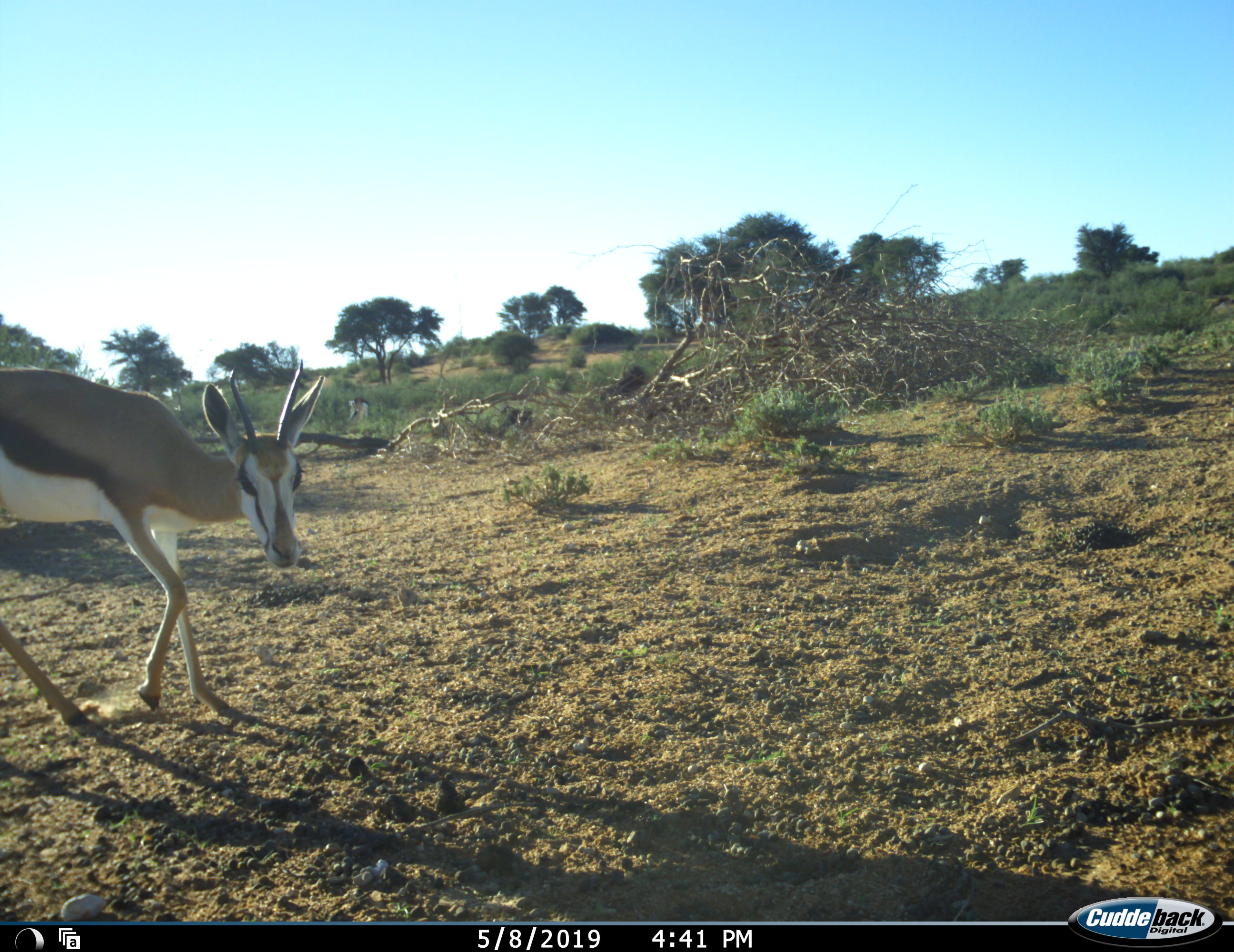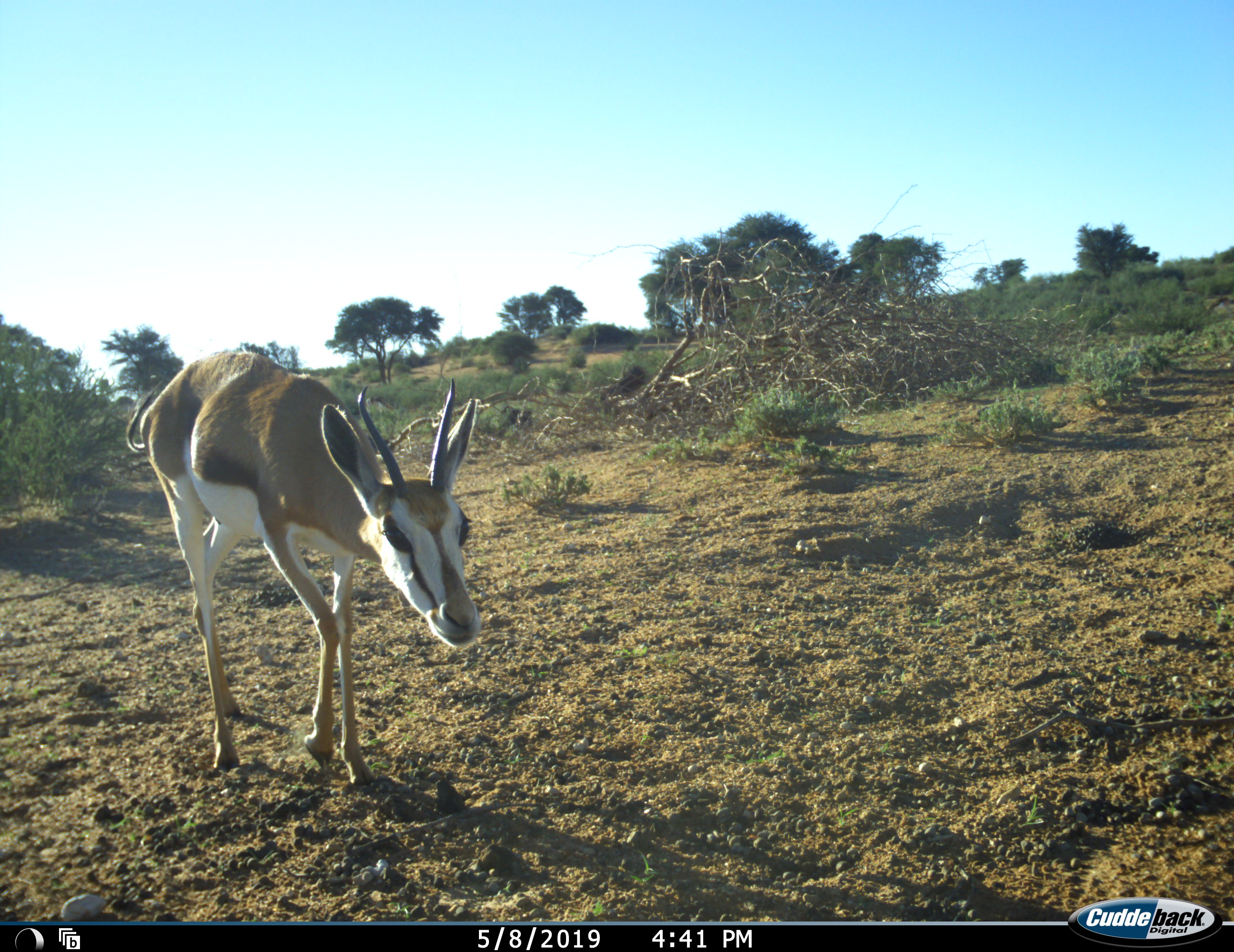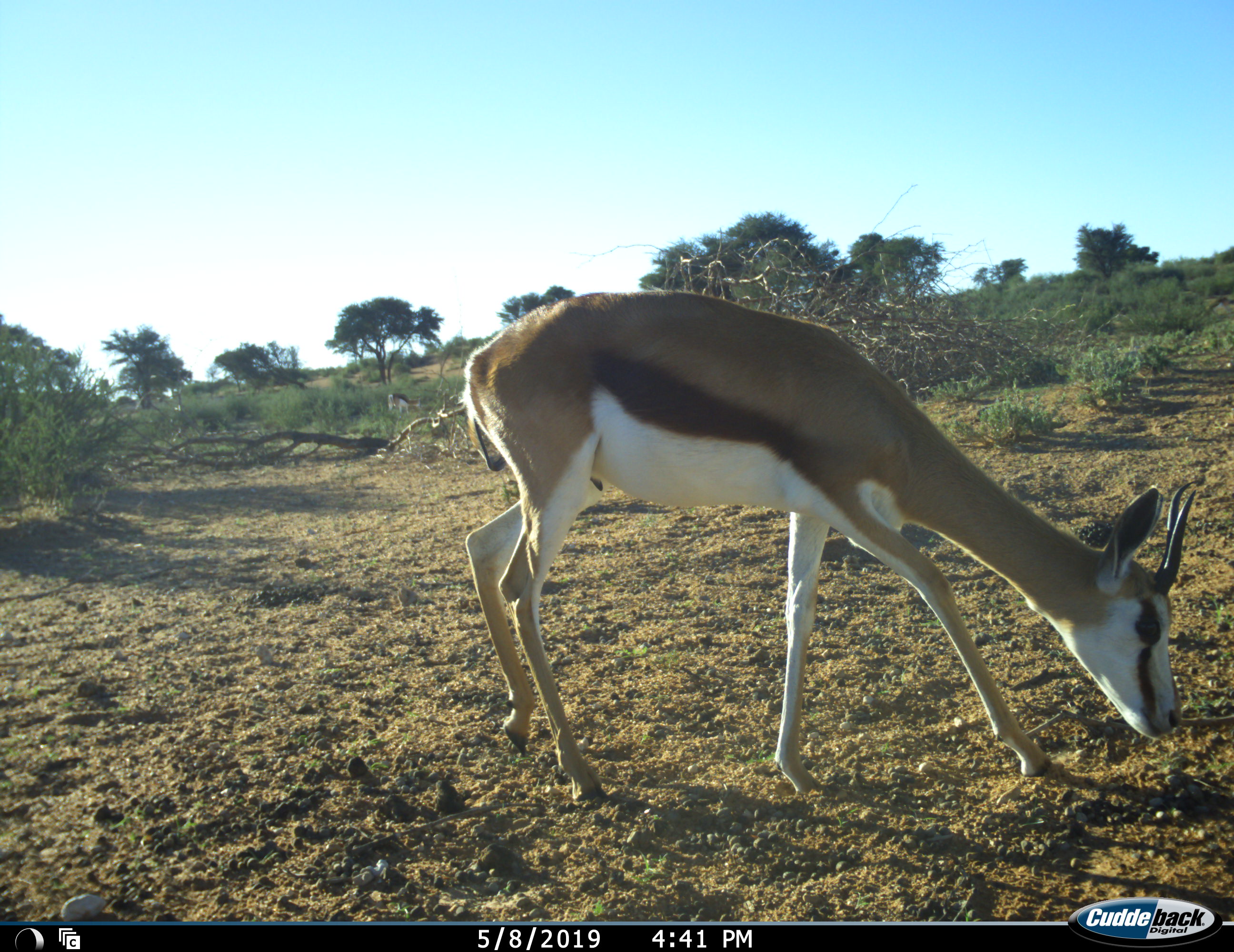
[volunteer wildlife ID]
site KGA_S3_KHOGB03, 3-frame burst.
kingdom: Animalia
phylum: Chordata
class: Mammalia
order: Artiodactyla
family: Bovidae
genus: Antidorcas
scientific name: Antidorcas marsupialis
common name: springbok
Springbok (Antidorcas marsupialis), count 1. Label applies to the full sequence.